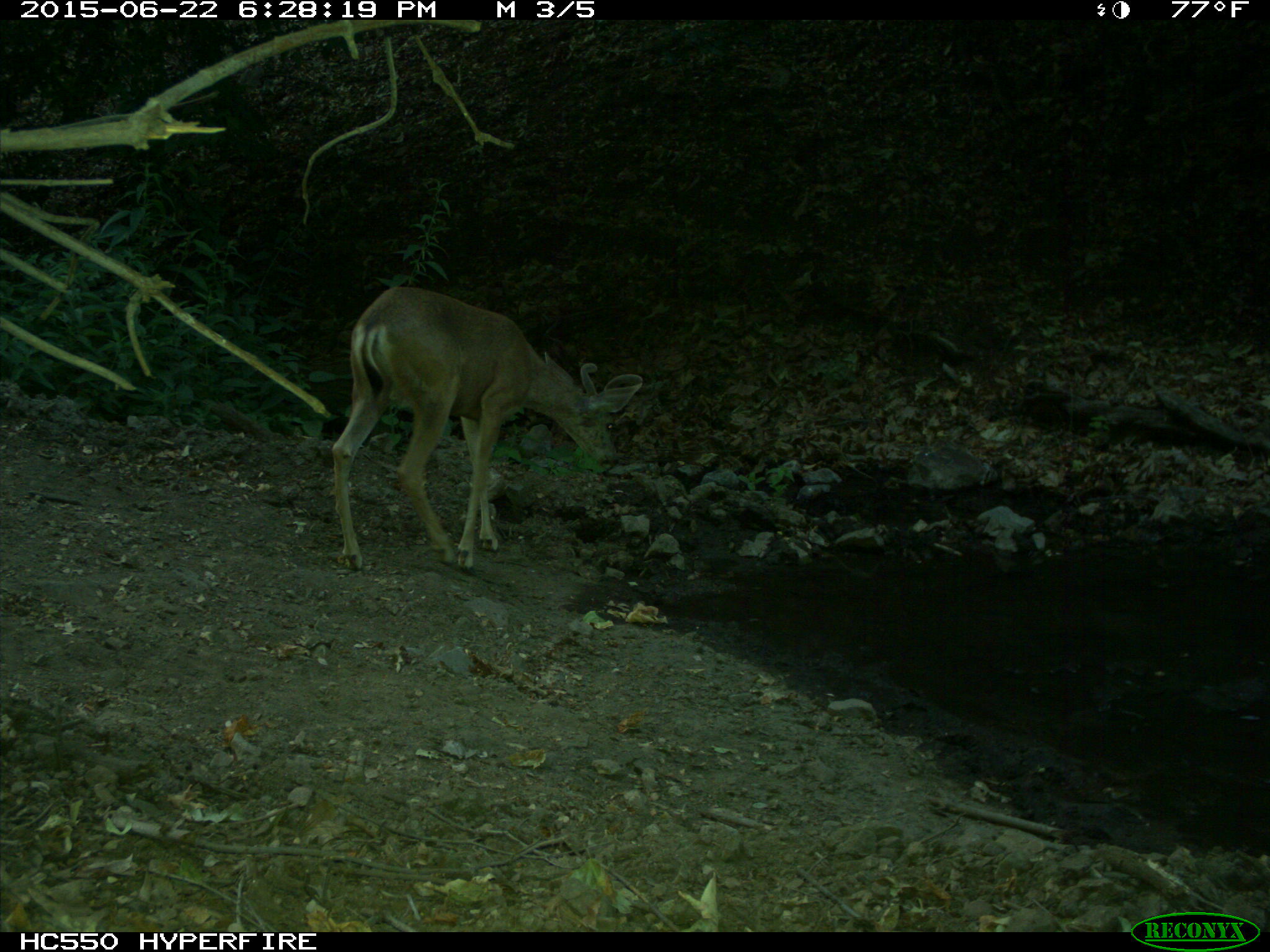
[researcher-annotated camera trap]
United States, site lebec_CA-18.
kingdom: Animalia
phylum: Chordata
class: Mammalia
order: Artiodactyla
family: Cervidae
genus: Odocoileus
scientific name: Odocoileus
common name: deer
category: unidentified deer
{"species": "unidentified deer (deer) (Odocoileus)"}